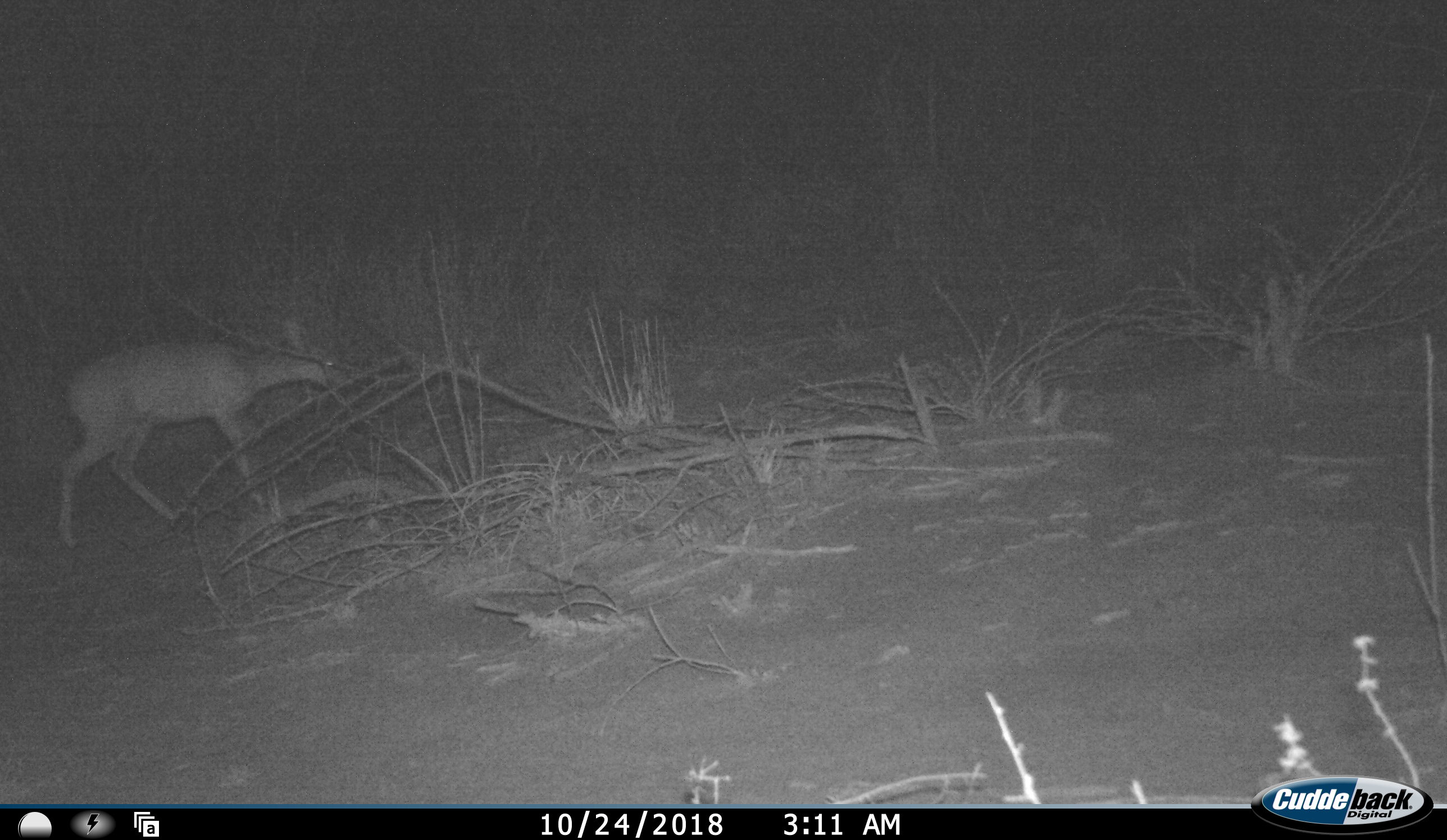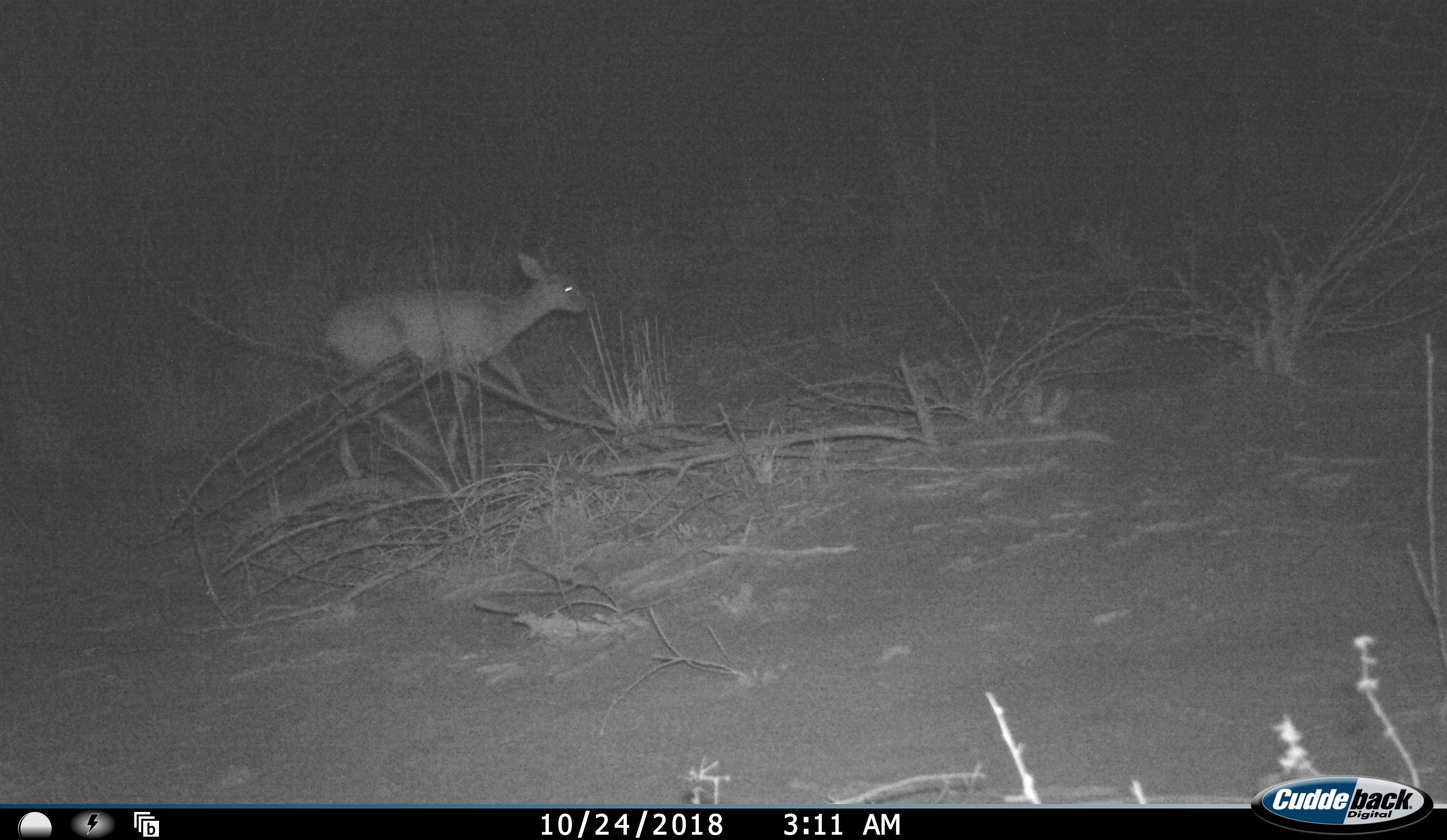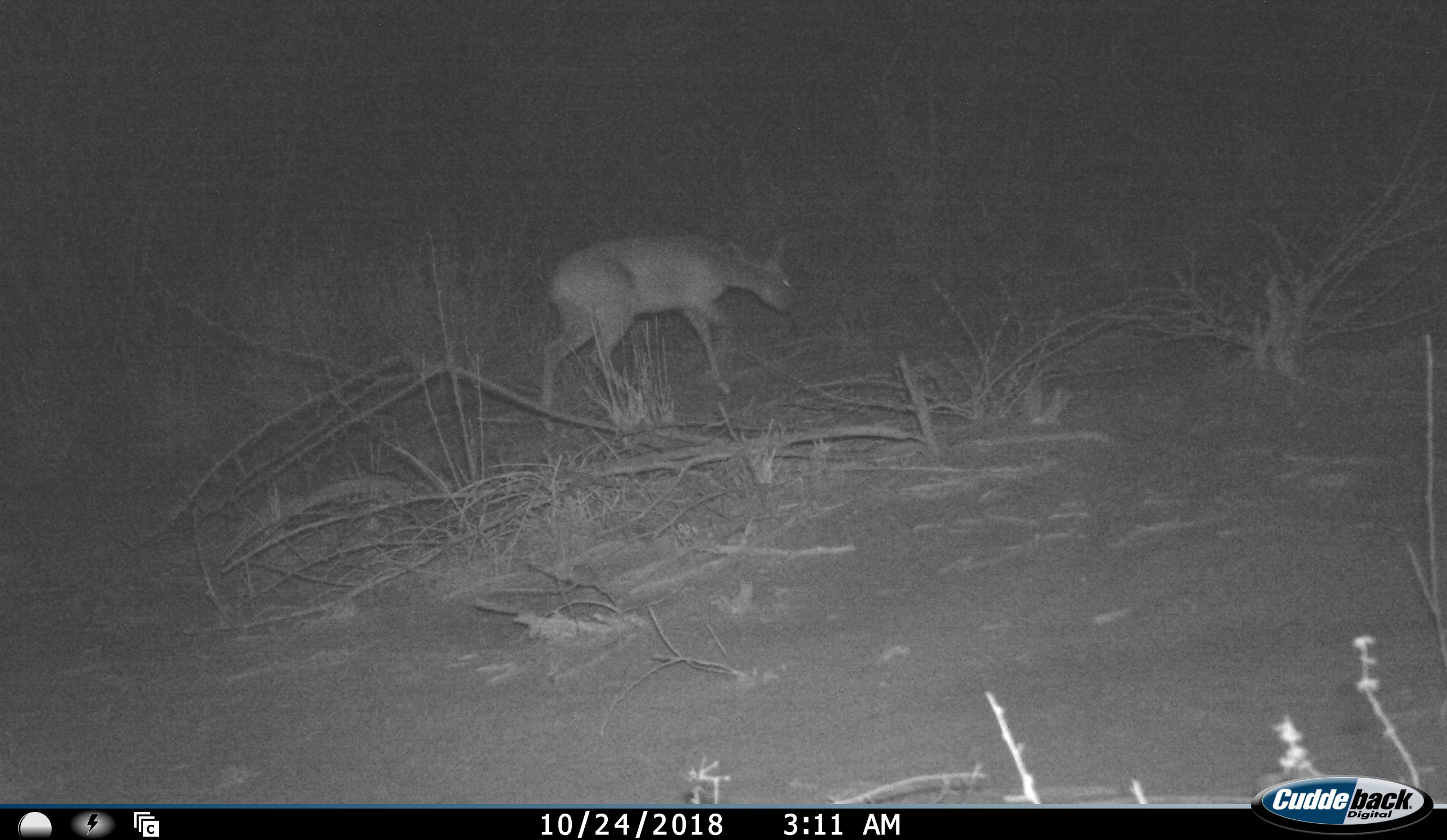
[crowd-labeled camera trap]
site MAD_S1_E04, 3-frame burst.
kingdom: Animalia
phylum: Chordata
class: Mammalia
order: Artiodactyla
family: Bovidae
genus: Aepyceros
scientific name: Aepyceros melampus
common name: impala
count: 1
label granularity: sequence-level